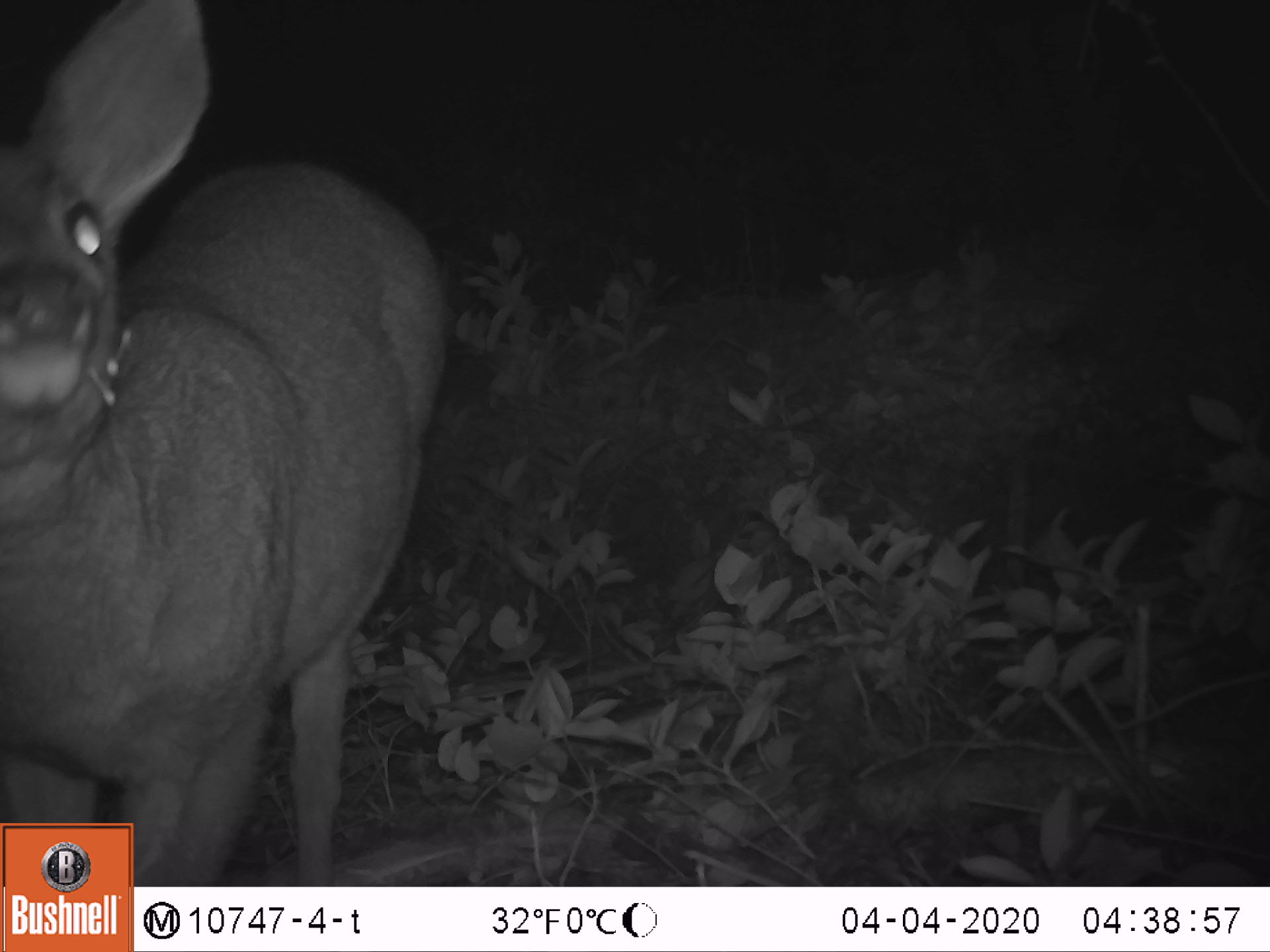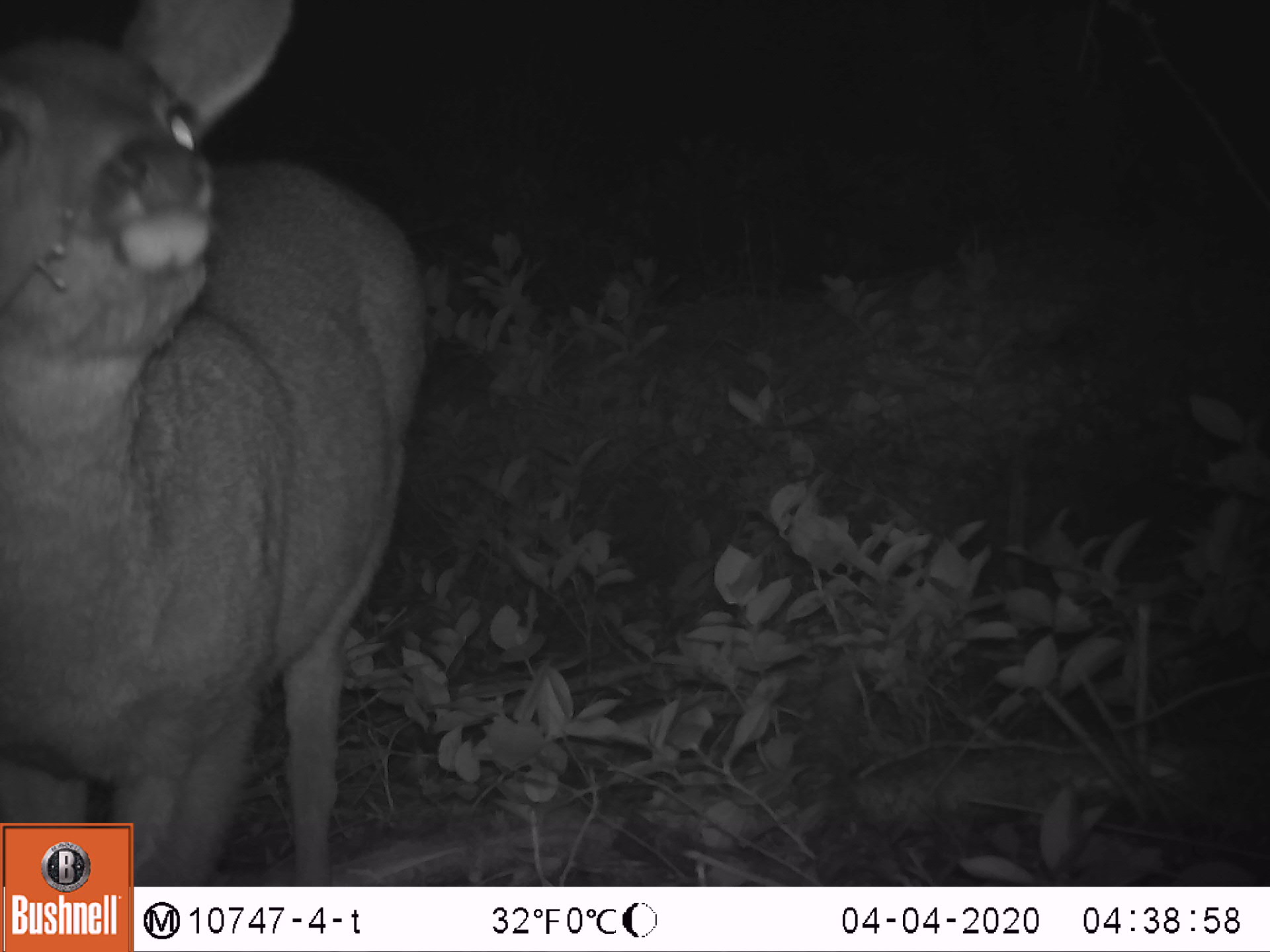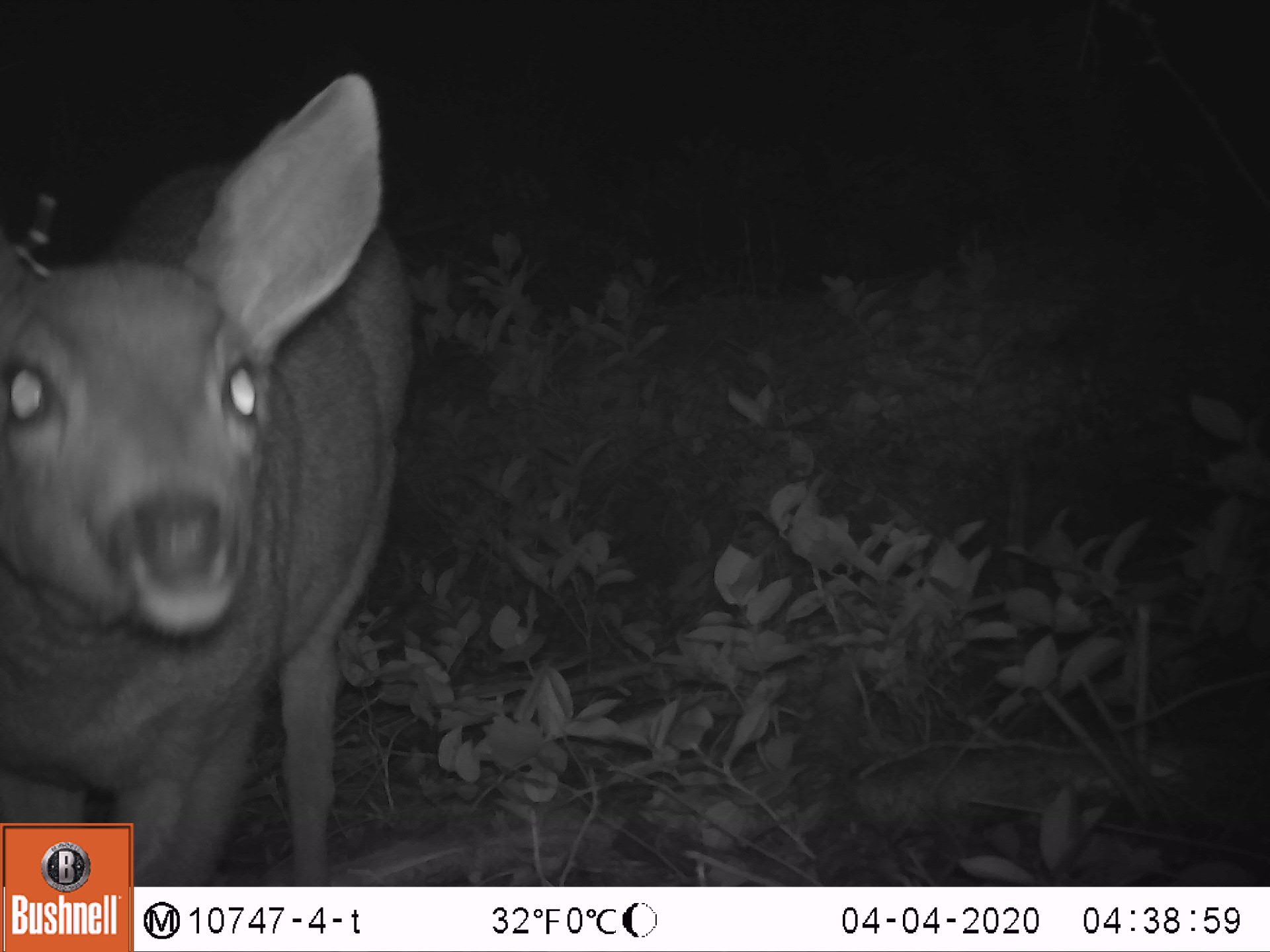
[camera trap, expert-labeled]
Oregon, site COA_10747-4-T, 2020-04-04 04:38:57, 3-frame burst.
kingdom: Animalia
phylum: Chordata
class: Mammalia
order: Artiodactyla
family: Cervidae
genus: Odocoileus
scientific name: Odocoileus hemionus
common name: black-tailed deer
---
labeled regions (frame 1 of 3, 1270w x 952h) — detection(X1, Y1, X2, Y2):
black-tailed deer: detection(0, 1, 452, 807)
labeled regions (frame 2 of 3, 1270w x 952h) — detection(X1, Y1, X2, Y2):
black-tailed deer: detection(0, 1, 435, 814)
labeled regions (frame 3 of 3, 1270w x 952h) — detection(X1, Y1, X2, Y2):
black-tailed deer: detection(5, 56, 428, 818)